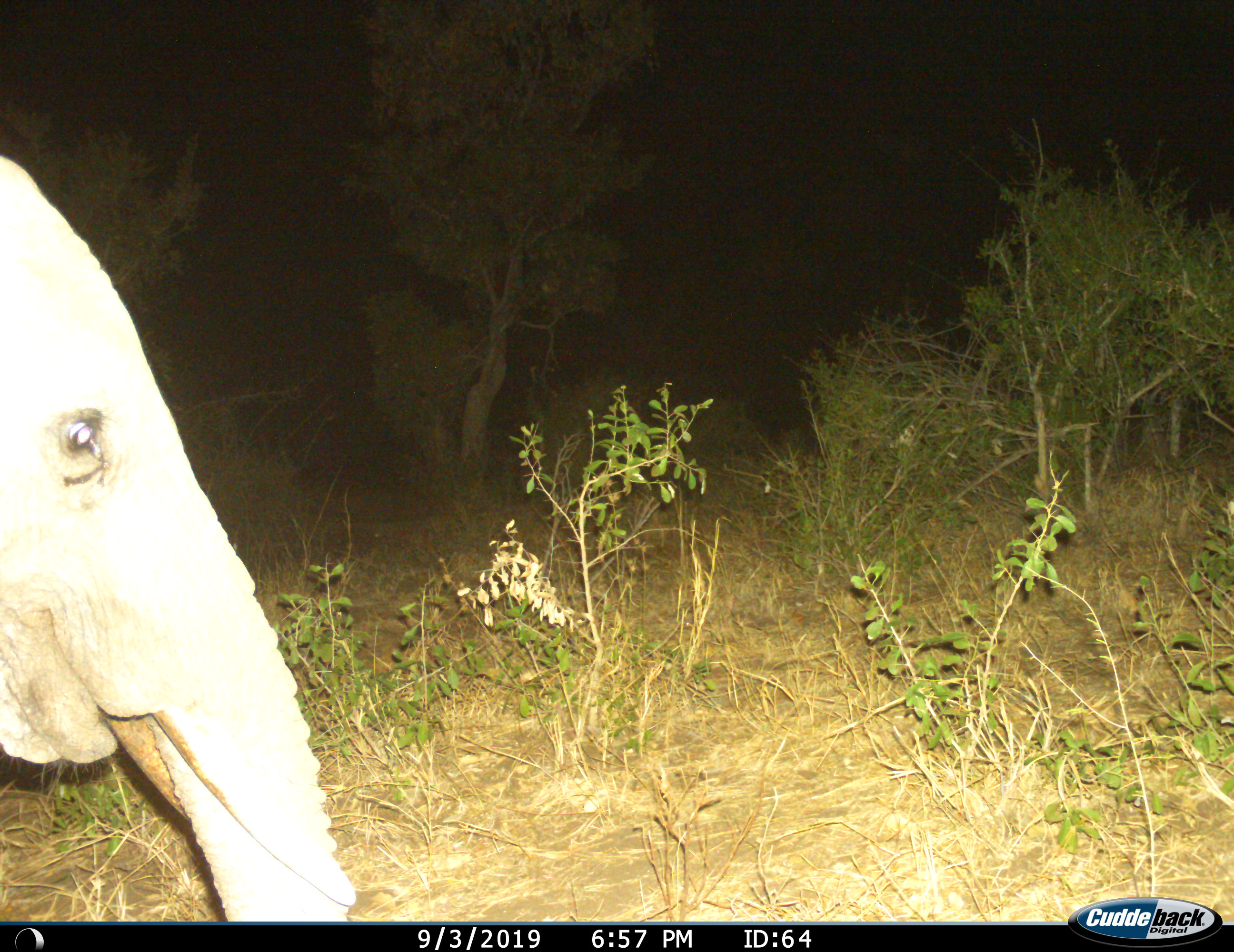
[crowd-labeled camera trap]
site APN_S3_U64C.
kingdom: Animalia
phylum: Chordata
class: Mammalia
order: Proboscidea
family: Elephantidae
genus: Loxodonta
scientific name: Loxodonta africana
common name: african bush elephant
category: elephant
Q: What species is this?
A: Elephant (african bush elephant) (Loxodonta africana).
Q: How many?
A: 1.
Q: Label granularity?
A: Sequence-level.